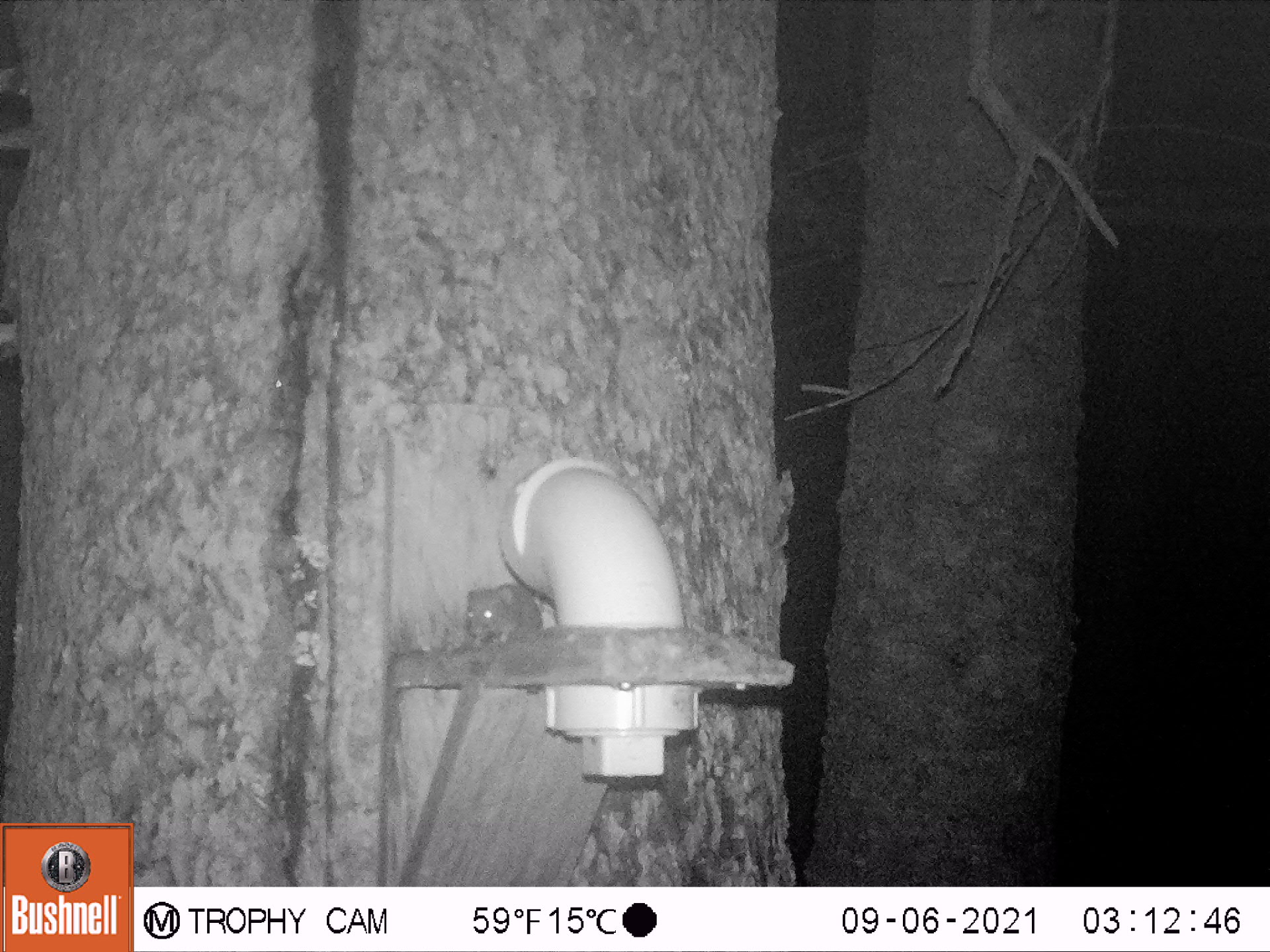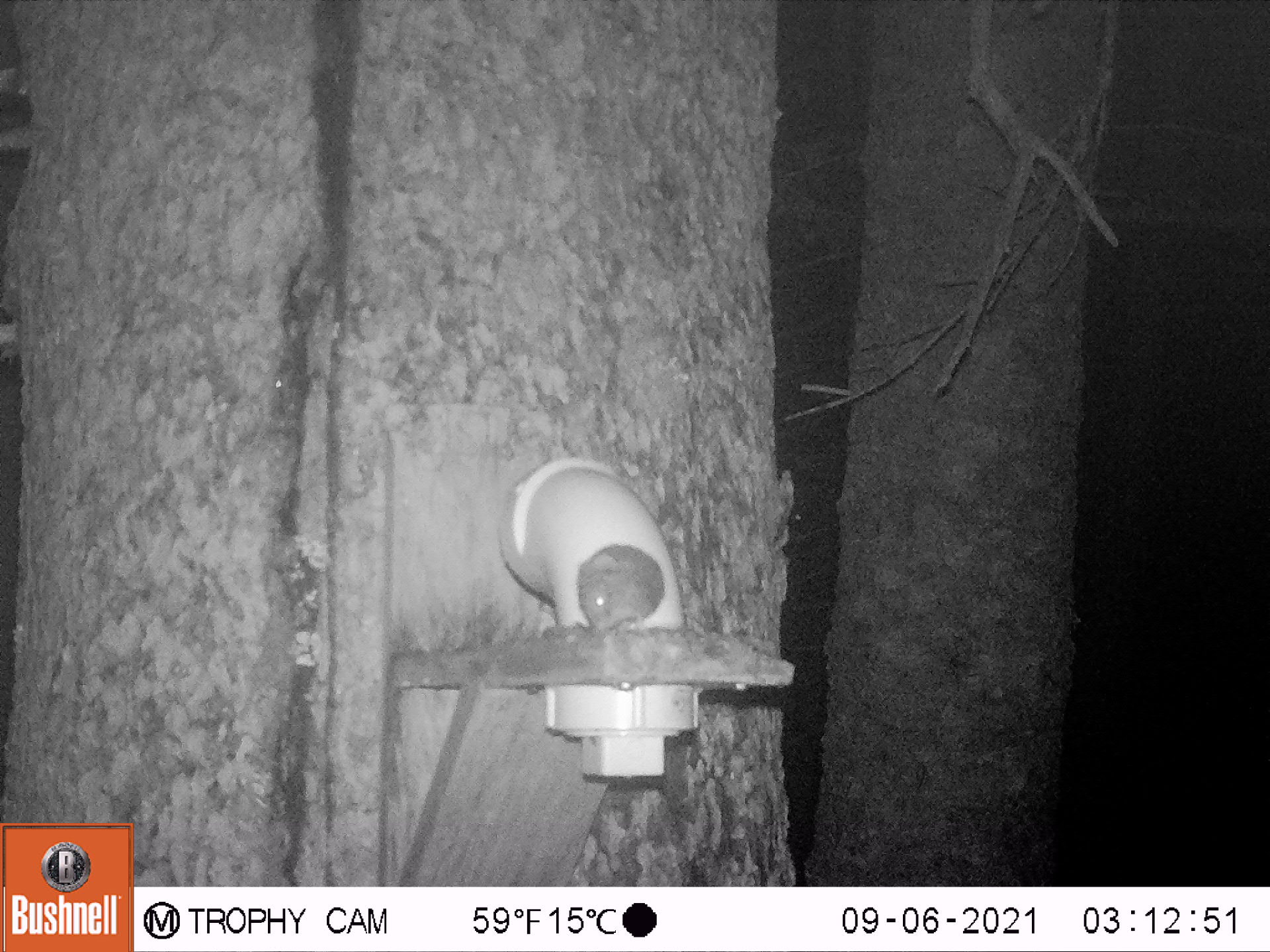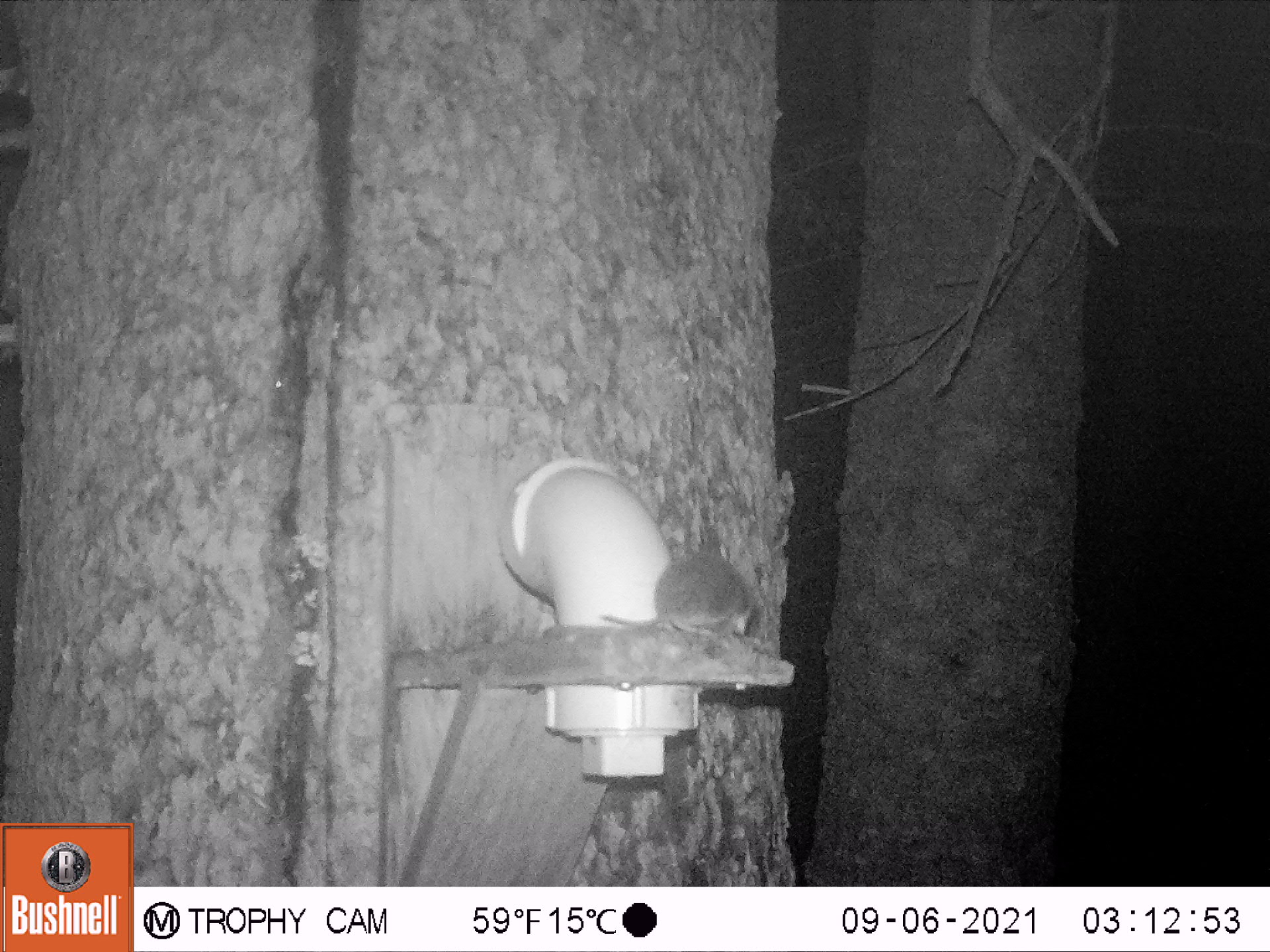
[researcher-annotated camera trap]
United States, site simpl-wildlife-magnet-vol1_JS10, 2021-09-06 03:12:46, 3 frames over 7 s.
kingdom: Animalia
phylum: Chordata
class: Mammalia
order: Rodentia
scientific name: Rodentia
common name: mouse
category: mouse sp.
Mouse sp. (mouse) (Rodentia).